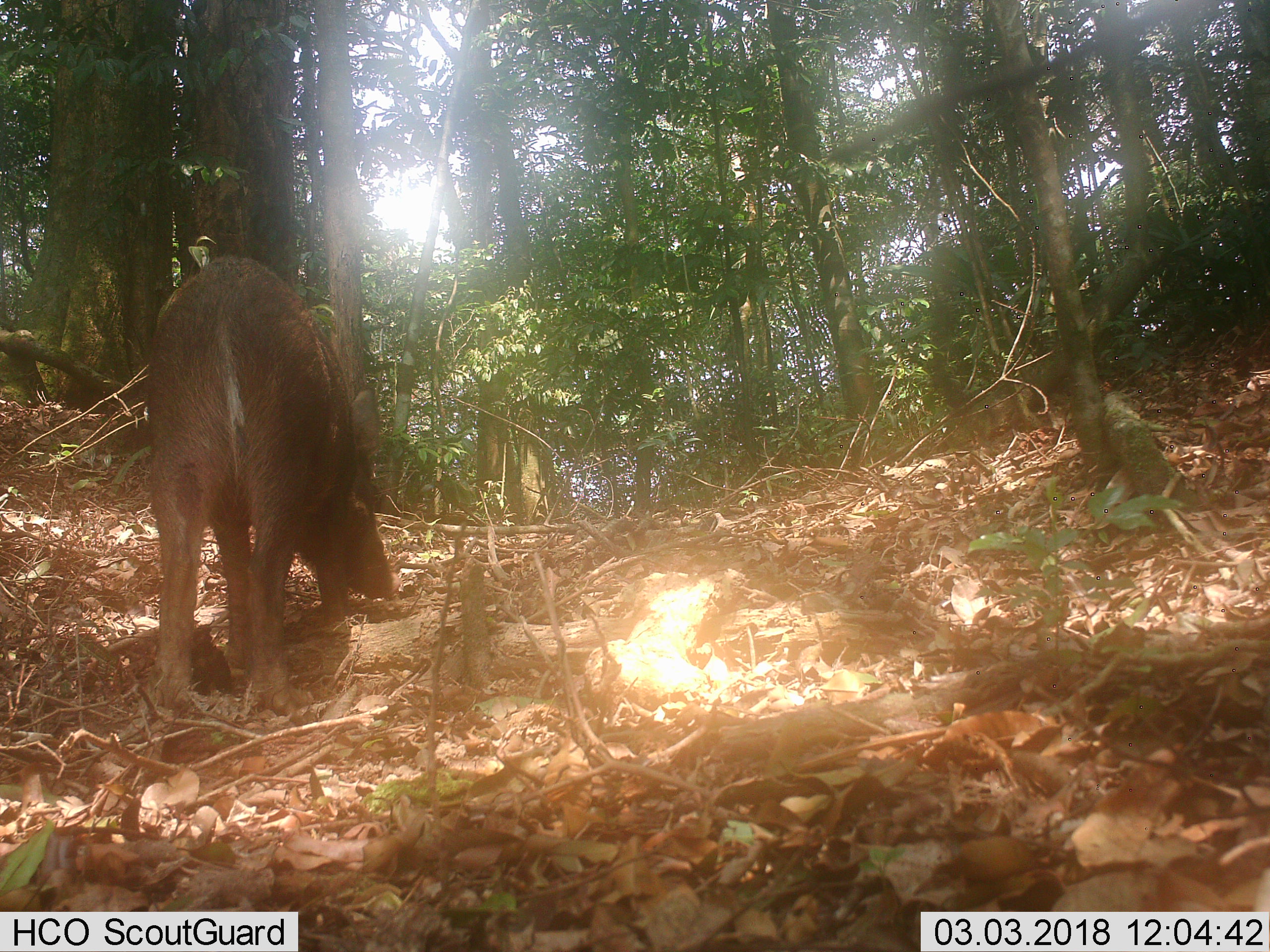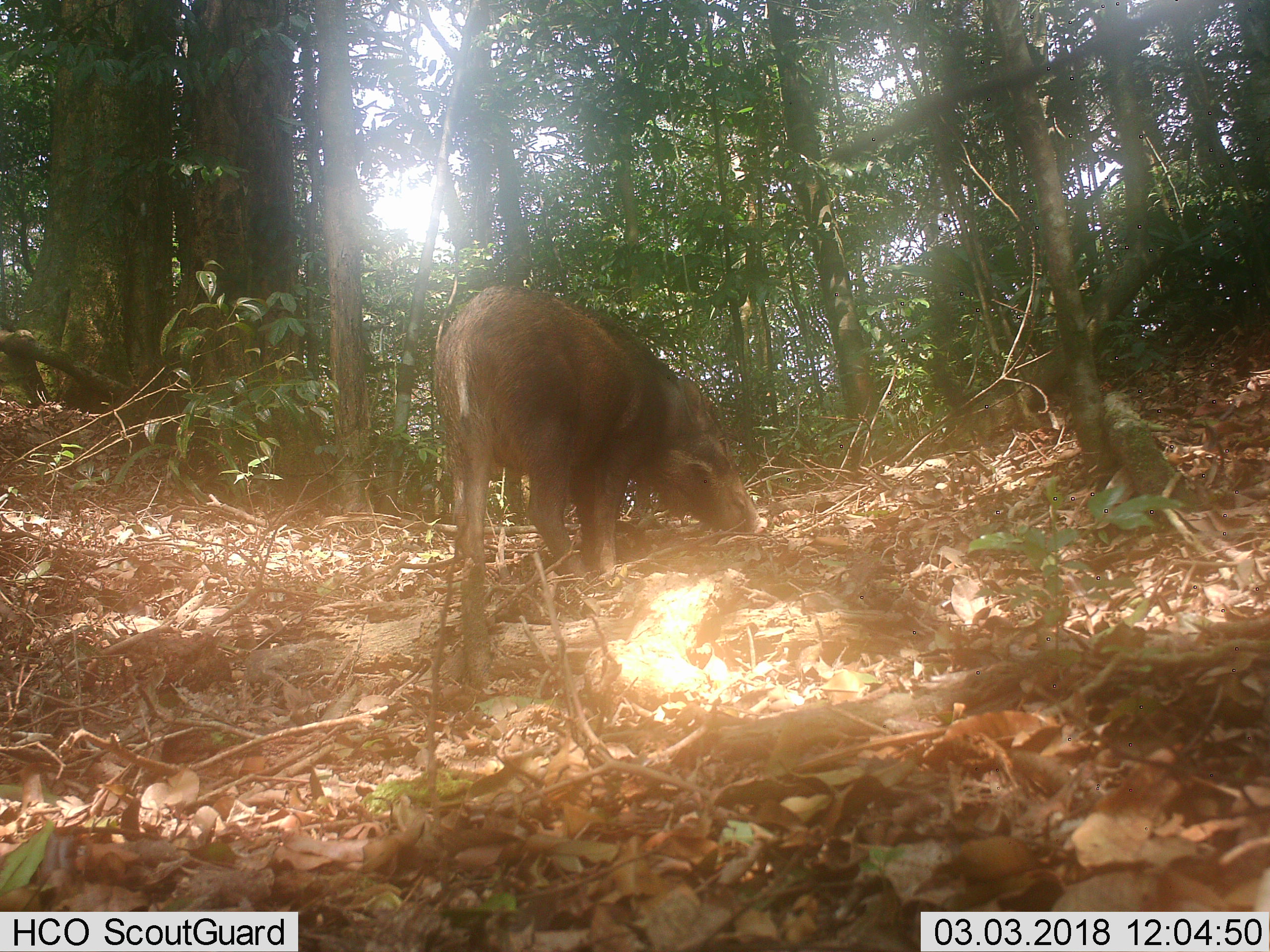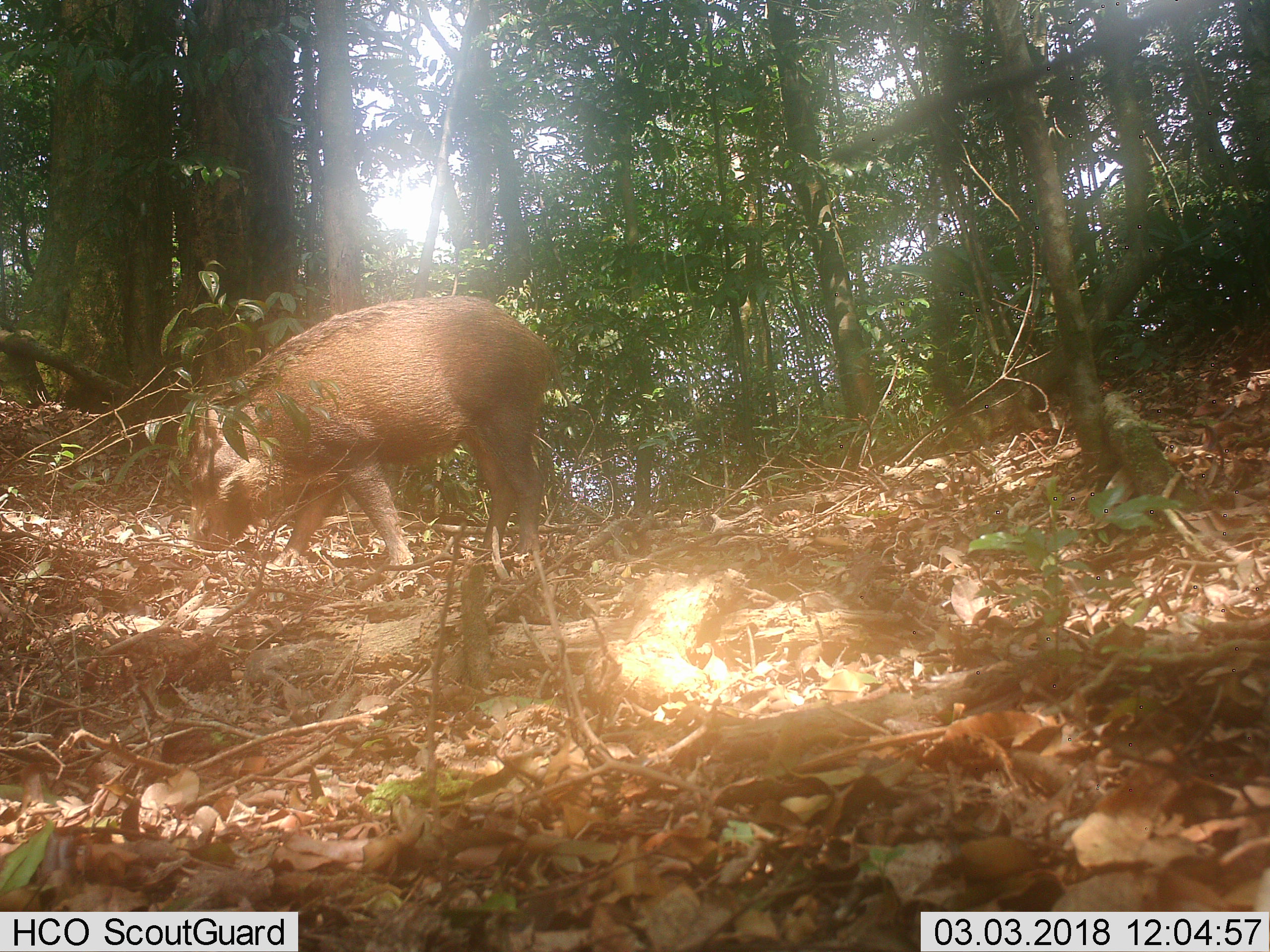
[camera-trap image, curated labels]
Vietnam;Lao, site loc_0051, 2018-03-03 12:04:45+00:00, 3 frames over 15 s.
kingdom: Animalia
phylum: Chordata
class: Mammalia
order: Artiodactyla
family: Suidae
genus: Sus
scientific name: Sus scrofa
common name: eurasian wild pig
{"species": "eurasian wild pig (Sus scrofa)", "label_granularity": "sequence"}